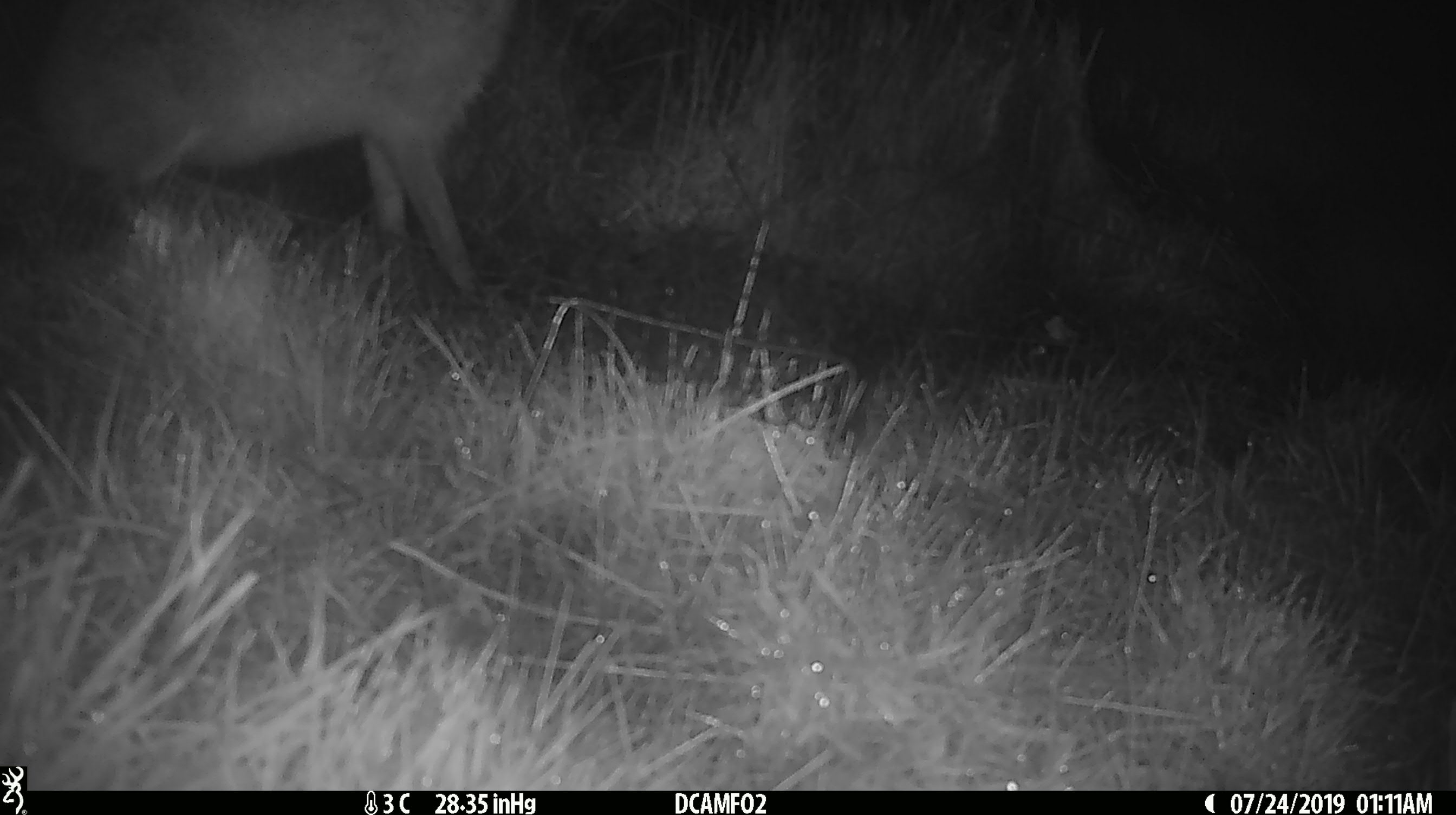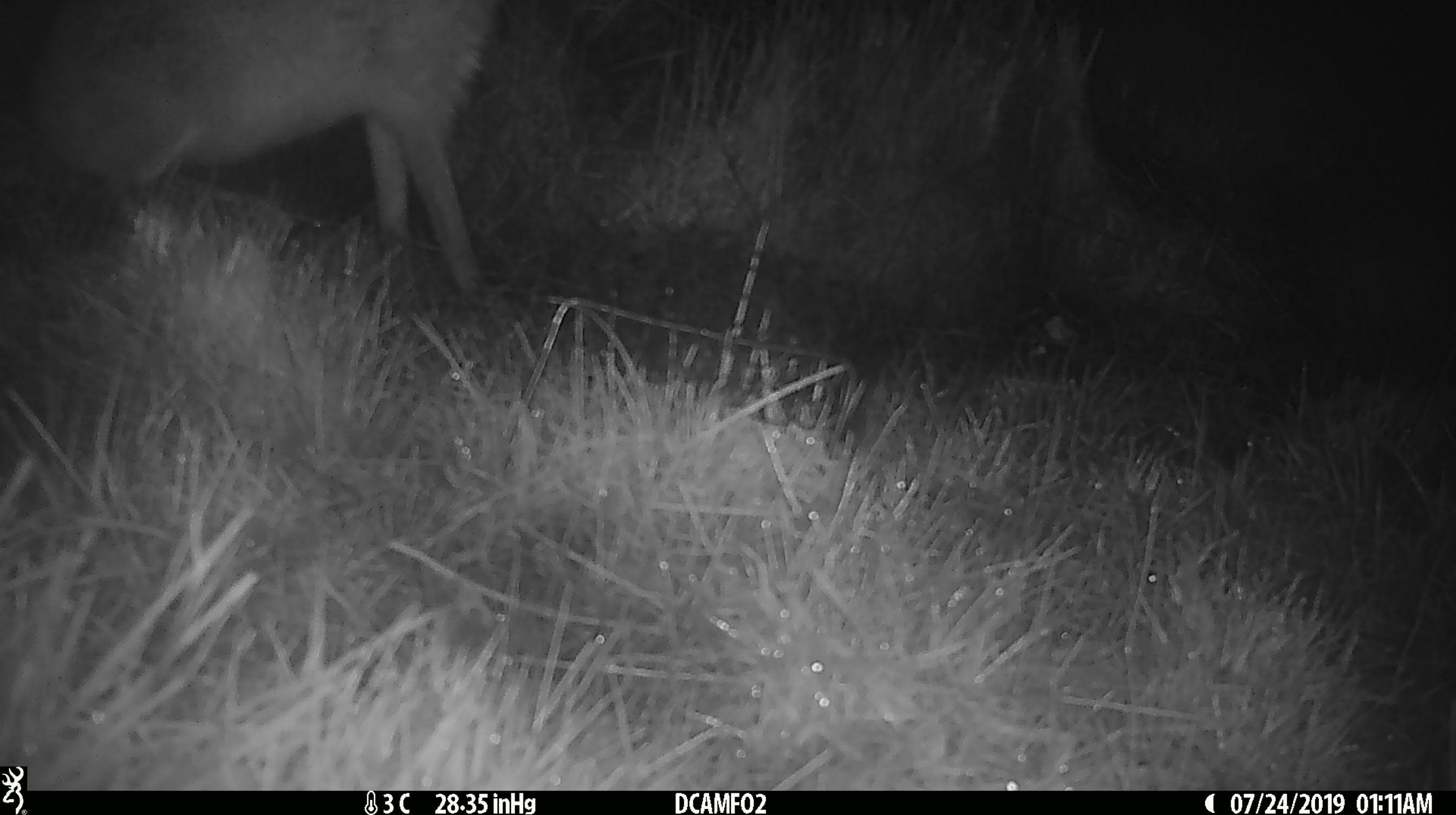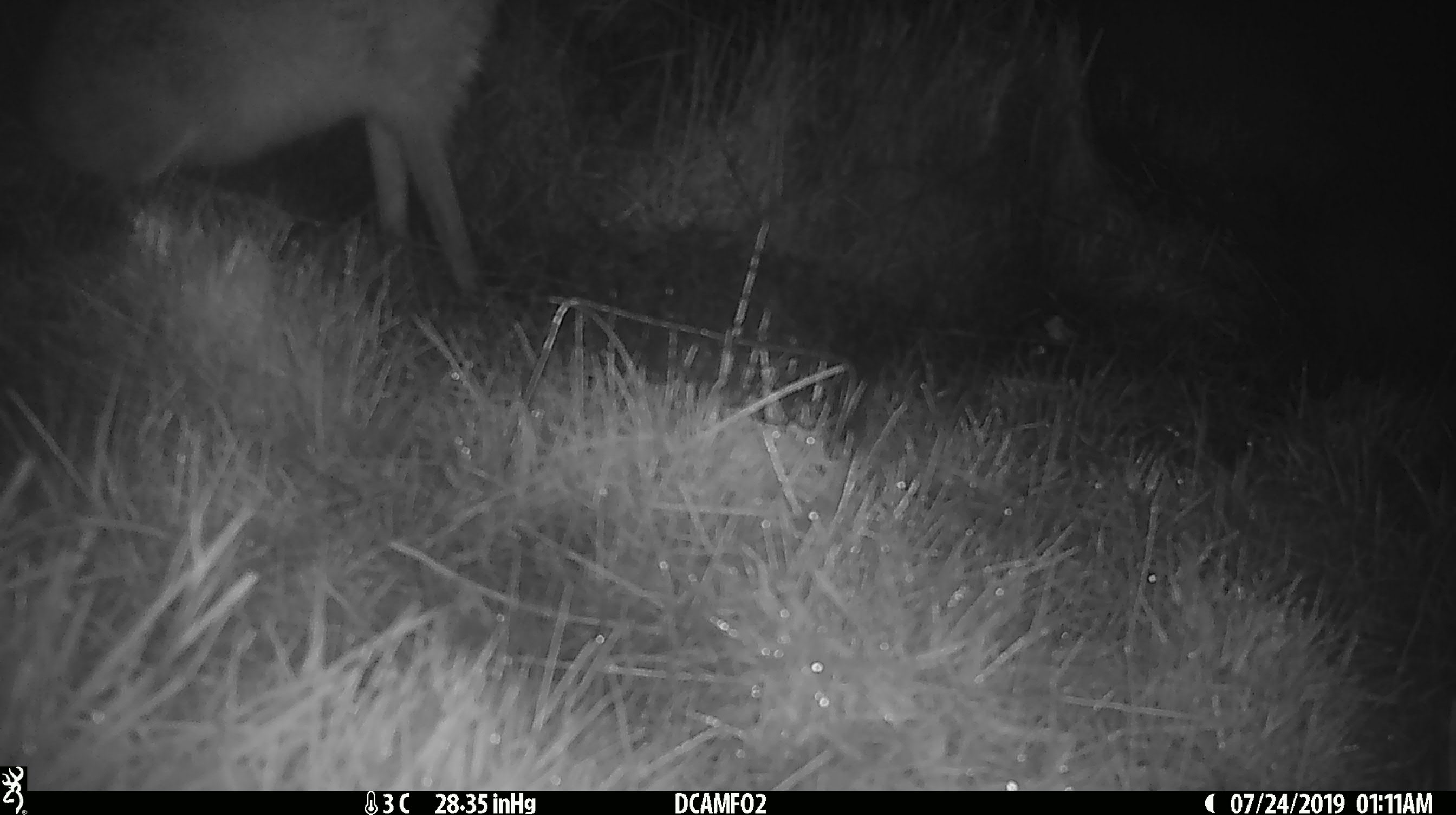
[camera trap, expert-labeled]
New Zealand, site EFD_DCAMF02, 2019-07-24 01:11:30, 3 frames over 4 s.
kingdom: Animalia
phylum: Chordata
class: Mammalia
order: Lagomorpha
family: Leporidae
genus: Lepus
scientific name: Lepus europaeus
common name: brown hare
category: hare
Hare (brown hare) (Lepus europaeus).